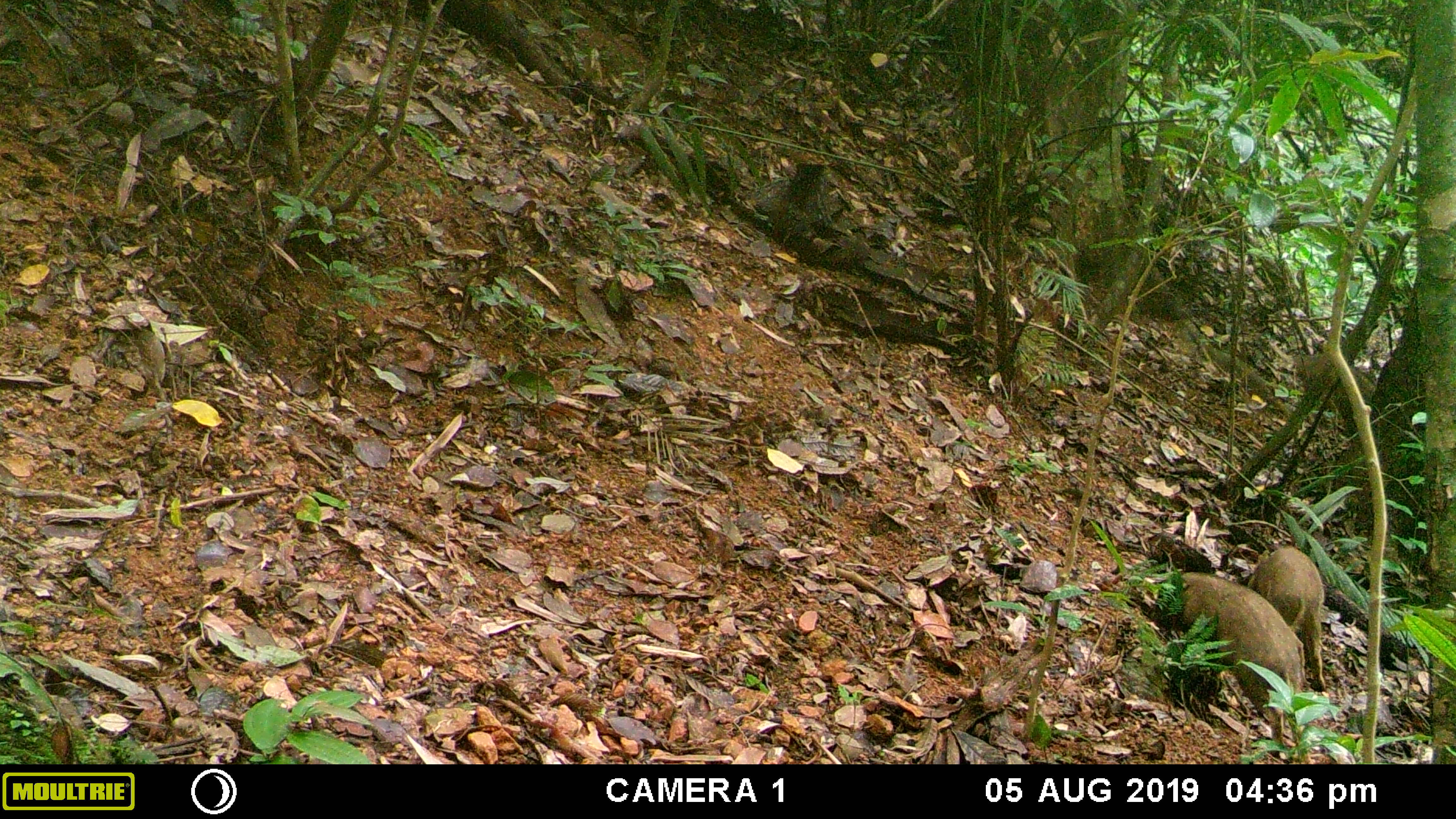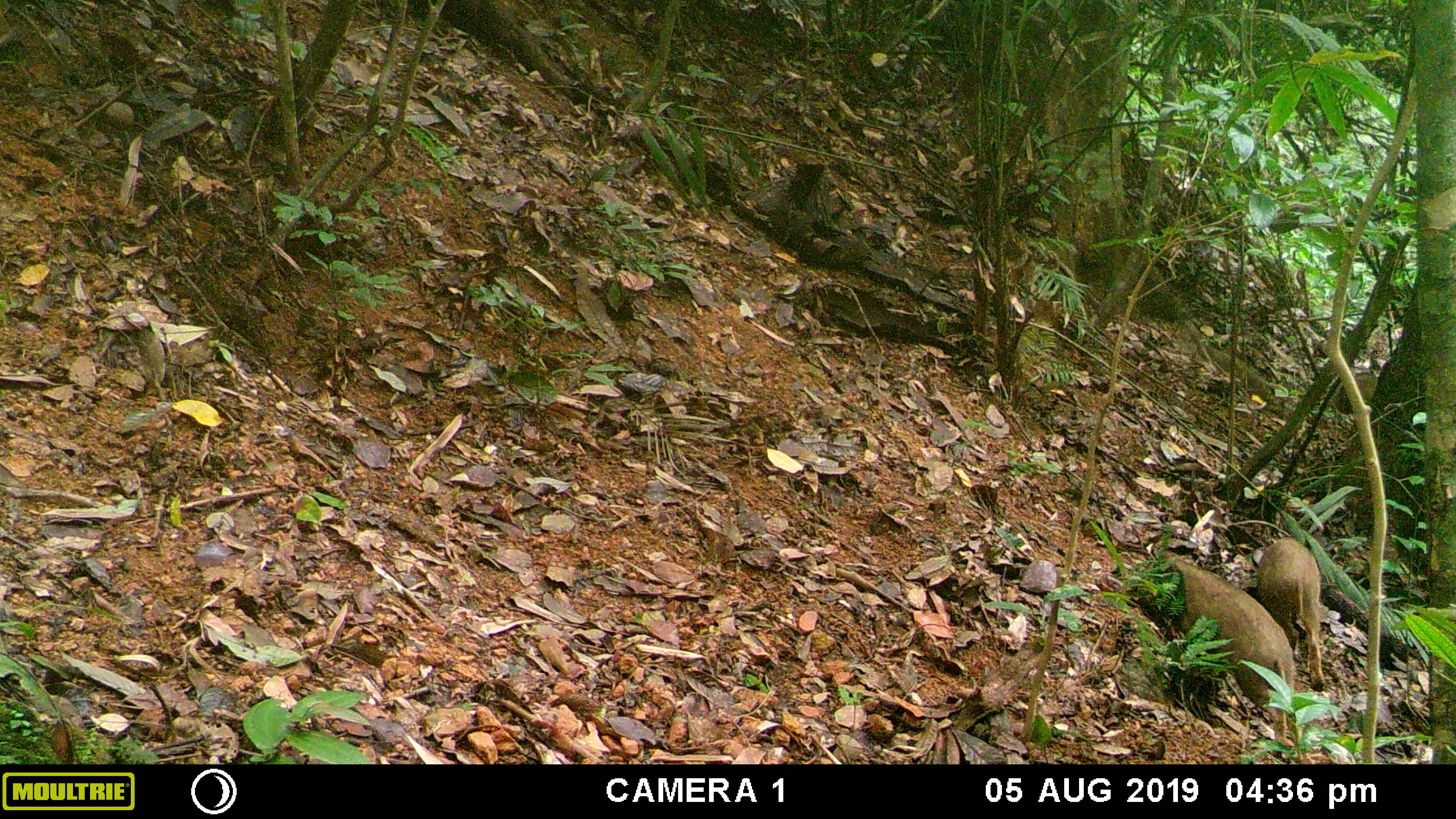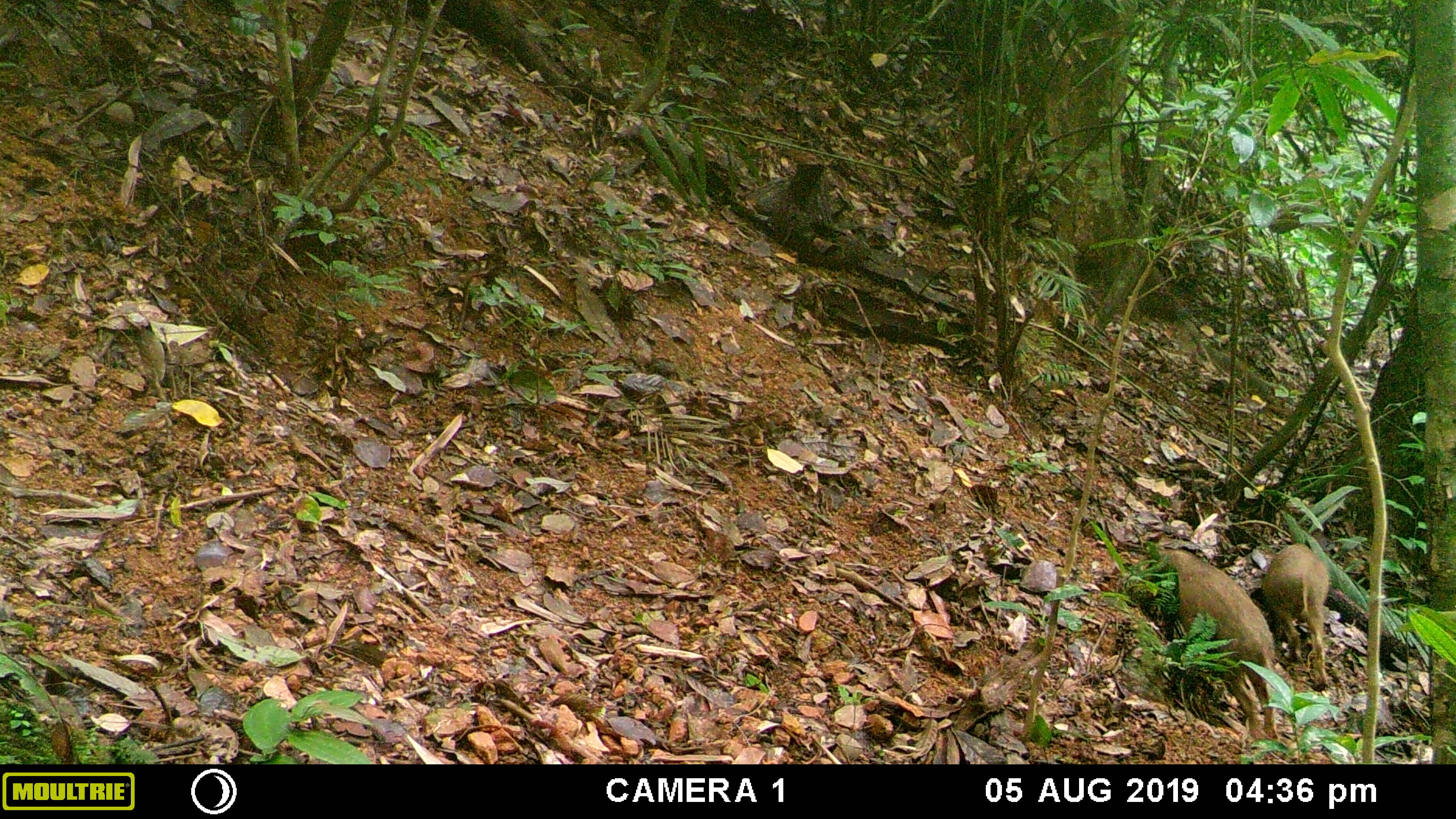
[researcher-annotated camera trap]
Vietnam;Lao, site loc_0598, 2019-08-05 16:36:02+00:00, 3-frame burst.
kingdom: Animalia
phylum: Chordata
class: Mammalia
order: Artiodactyla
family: Suidae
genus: Sus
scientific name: Sus scrofa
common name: eurasian wild pig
Eurasian wild pig (Sus scrofa). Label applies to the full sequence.